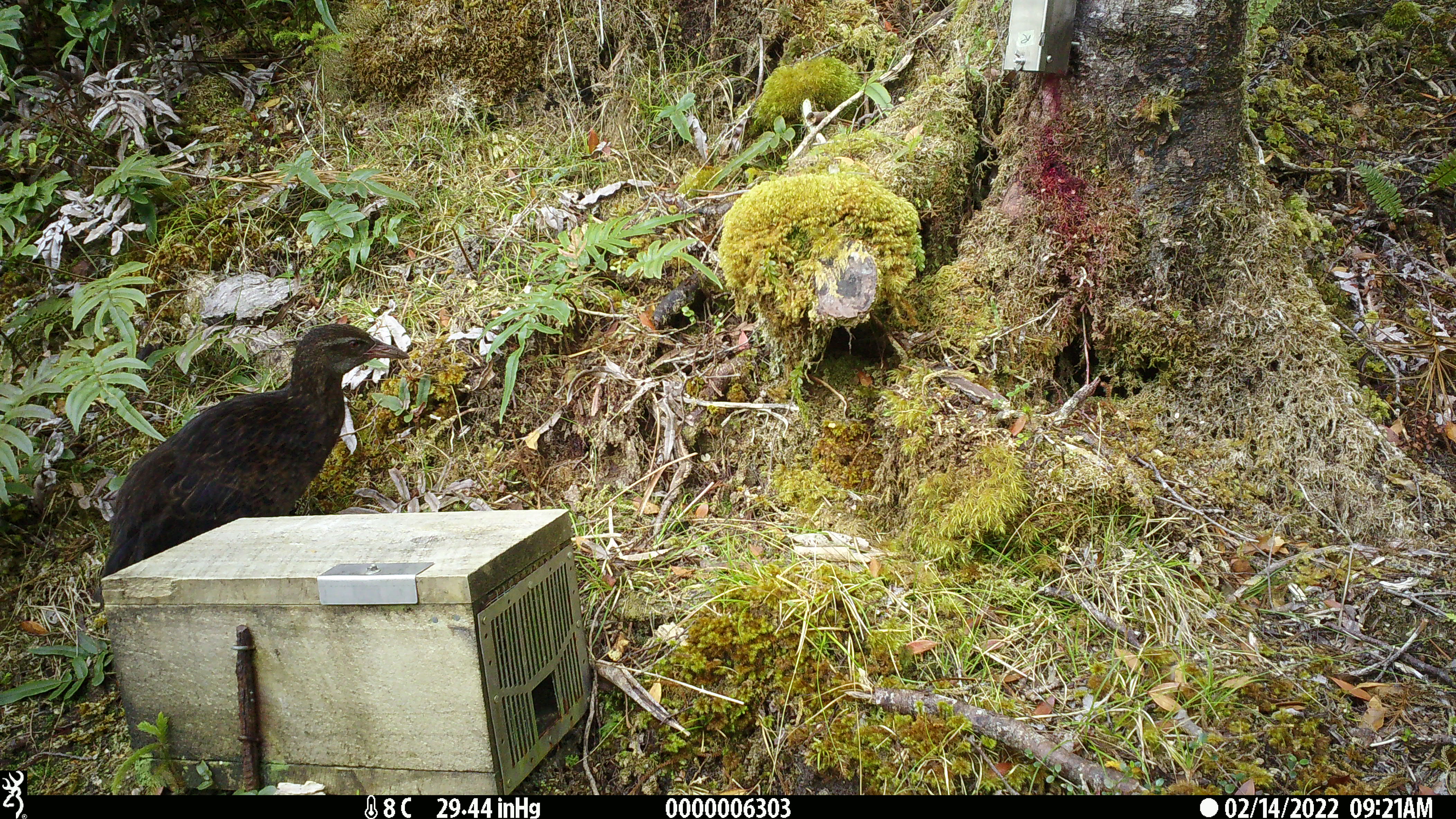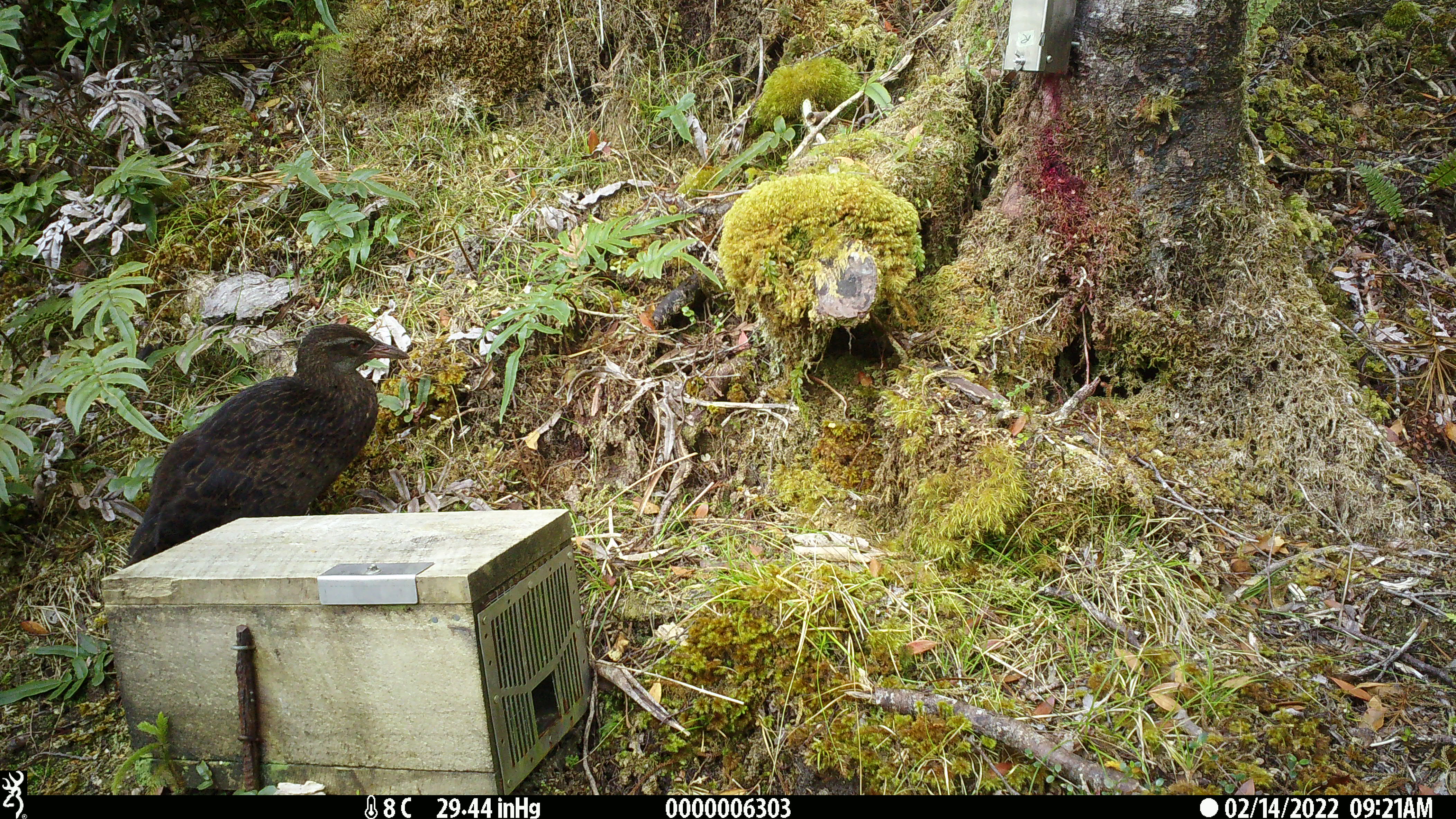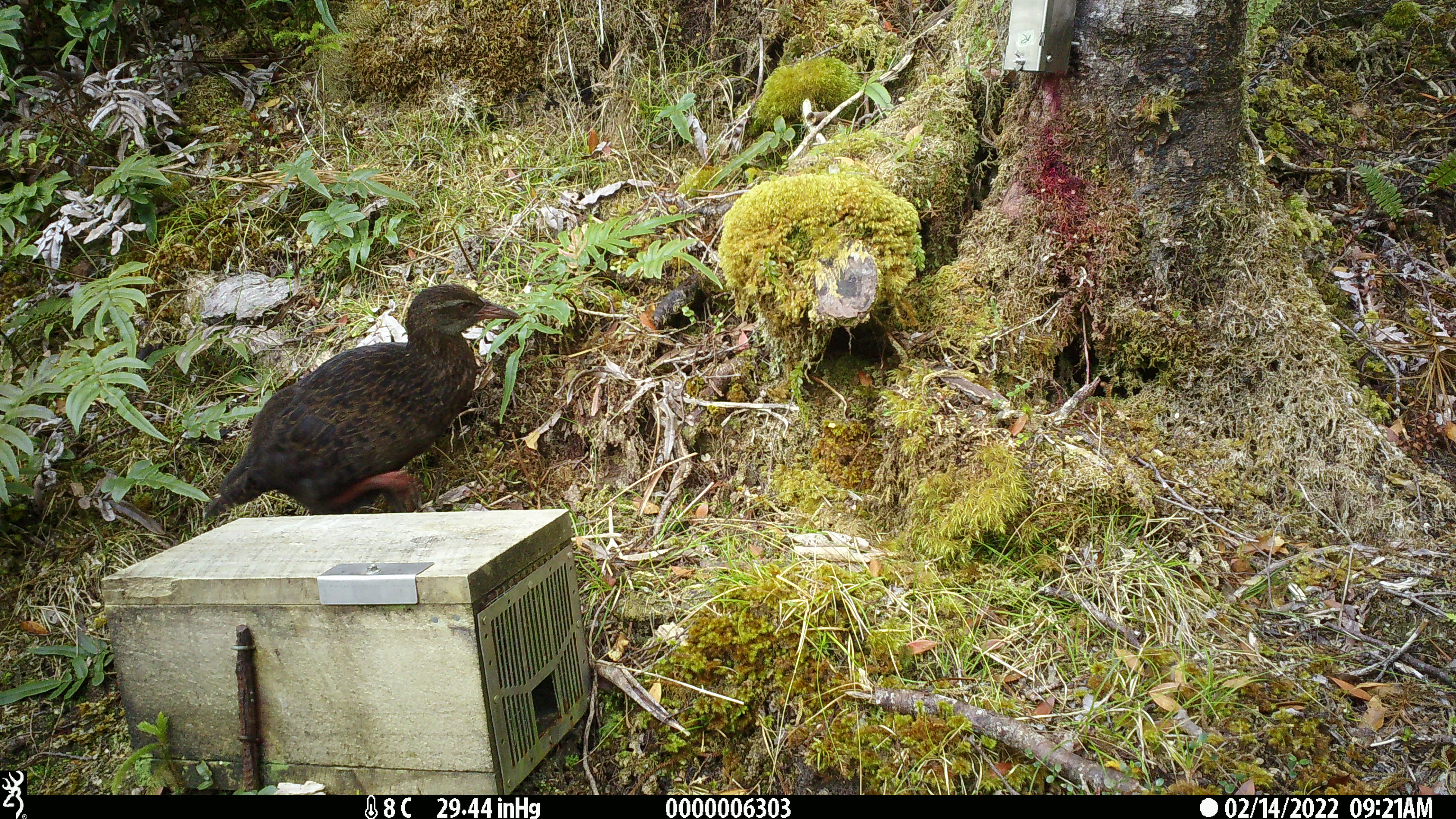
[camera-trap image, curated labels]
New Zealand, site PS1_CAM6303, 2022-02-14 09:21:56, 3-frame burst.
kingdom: Animalia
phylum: Chordata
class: Aves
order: Gruiformes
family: Rallidae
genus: Gallirallus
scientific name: Gallirallus australis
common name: weka